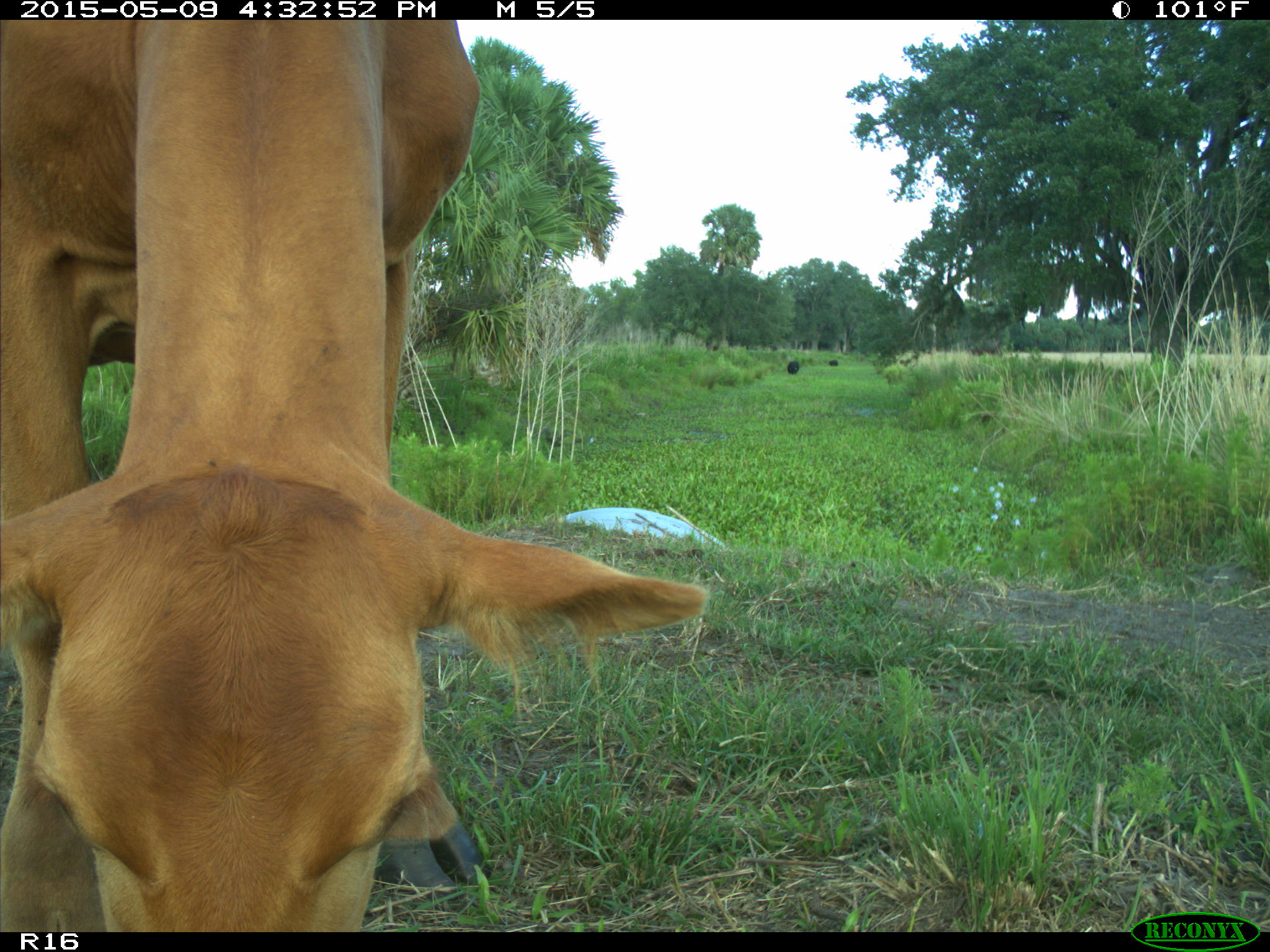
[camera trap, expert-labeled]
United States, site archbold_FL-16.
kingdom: Animalia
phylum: Chordata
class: Mammalia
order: Artiodactyla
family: Bovidae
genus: Bos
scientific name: Bos taurus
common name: domestic cow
Bos taurus (domestic cow).